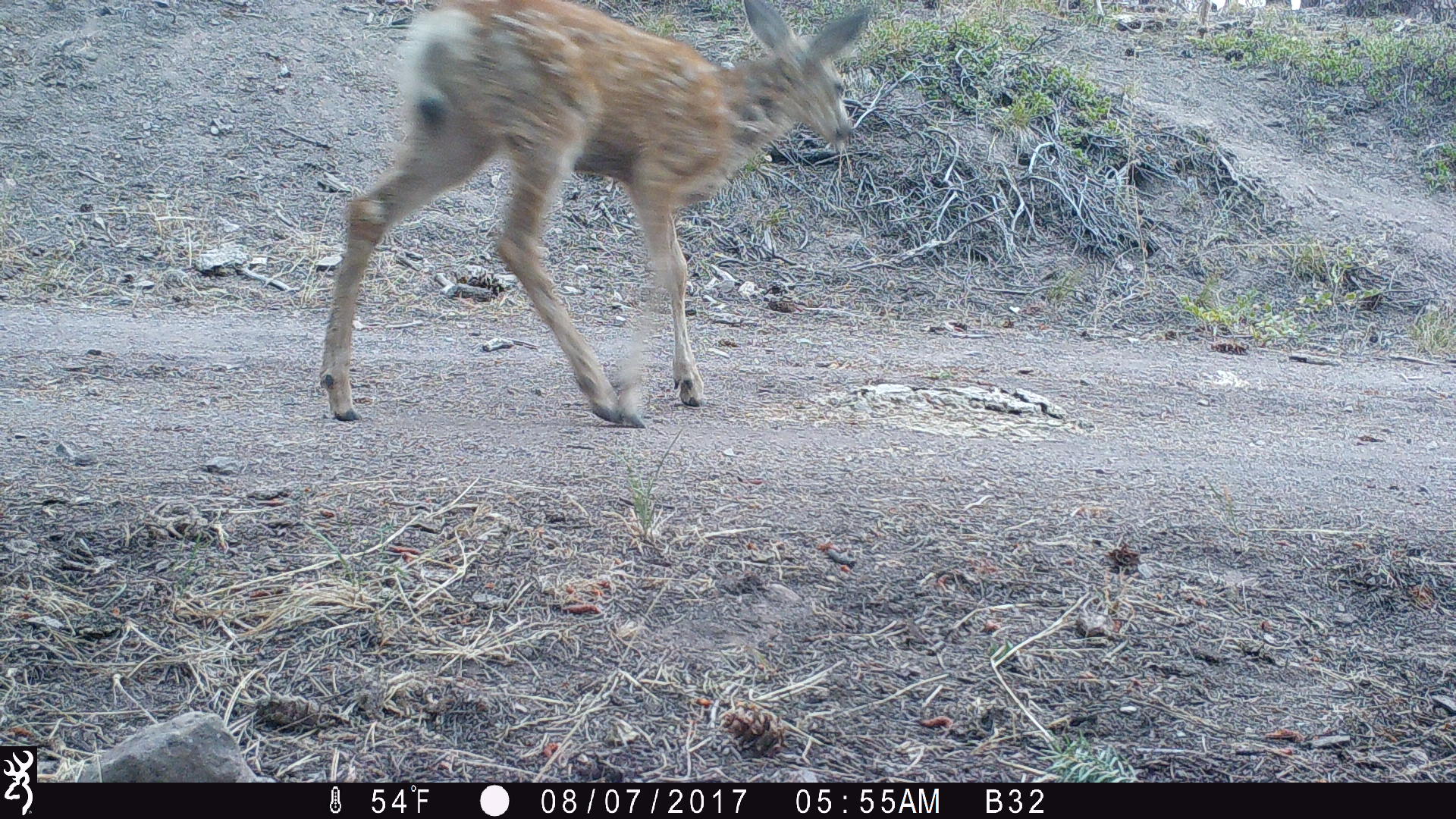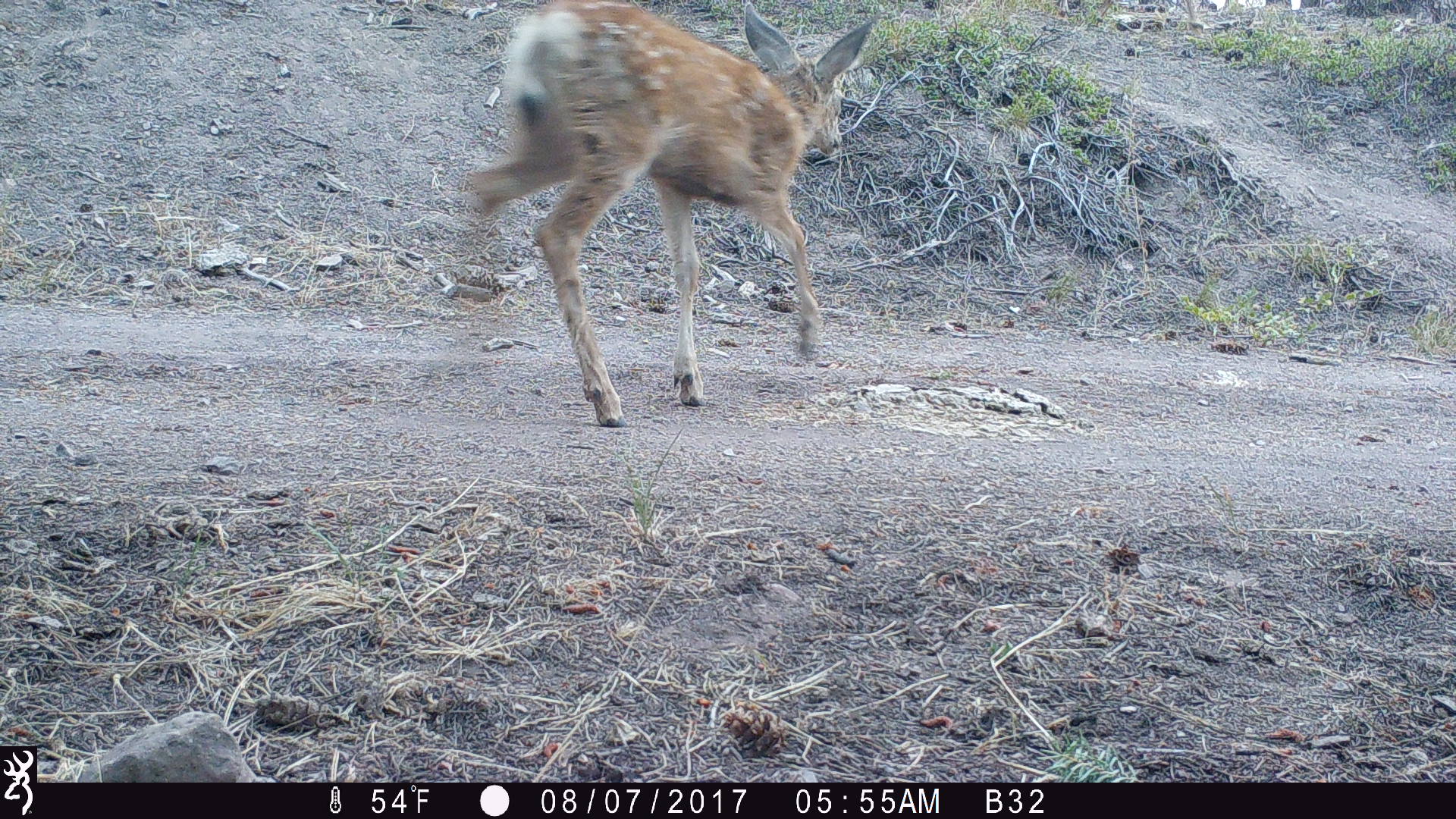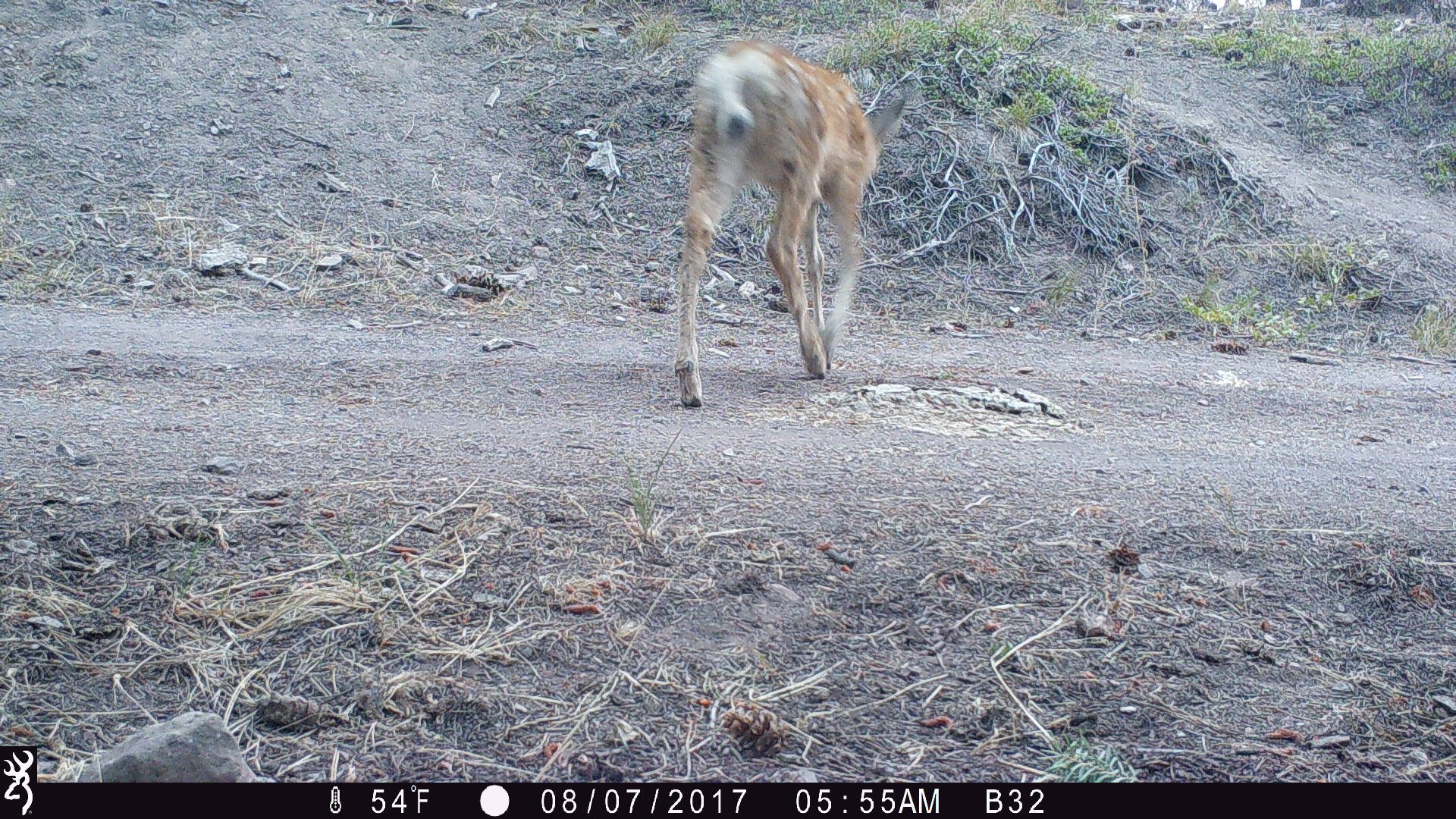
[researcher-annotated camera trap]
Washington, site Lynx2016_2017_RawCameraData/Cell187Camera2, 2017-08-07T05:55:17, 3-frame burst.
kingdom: Animalia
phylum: Chordata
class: Mammalia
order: Artiodactyla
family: Cervidae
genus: Odocoileus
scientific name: Odocoileus hemionus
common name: mule deer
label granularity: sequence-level